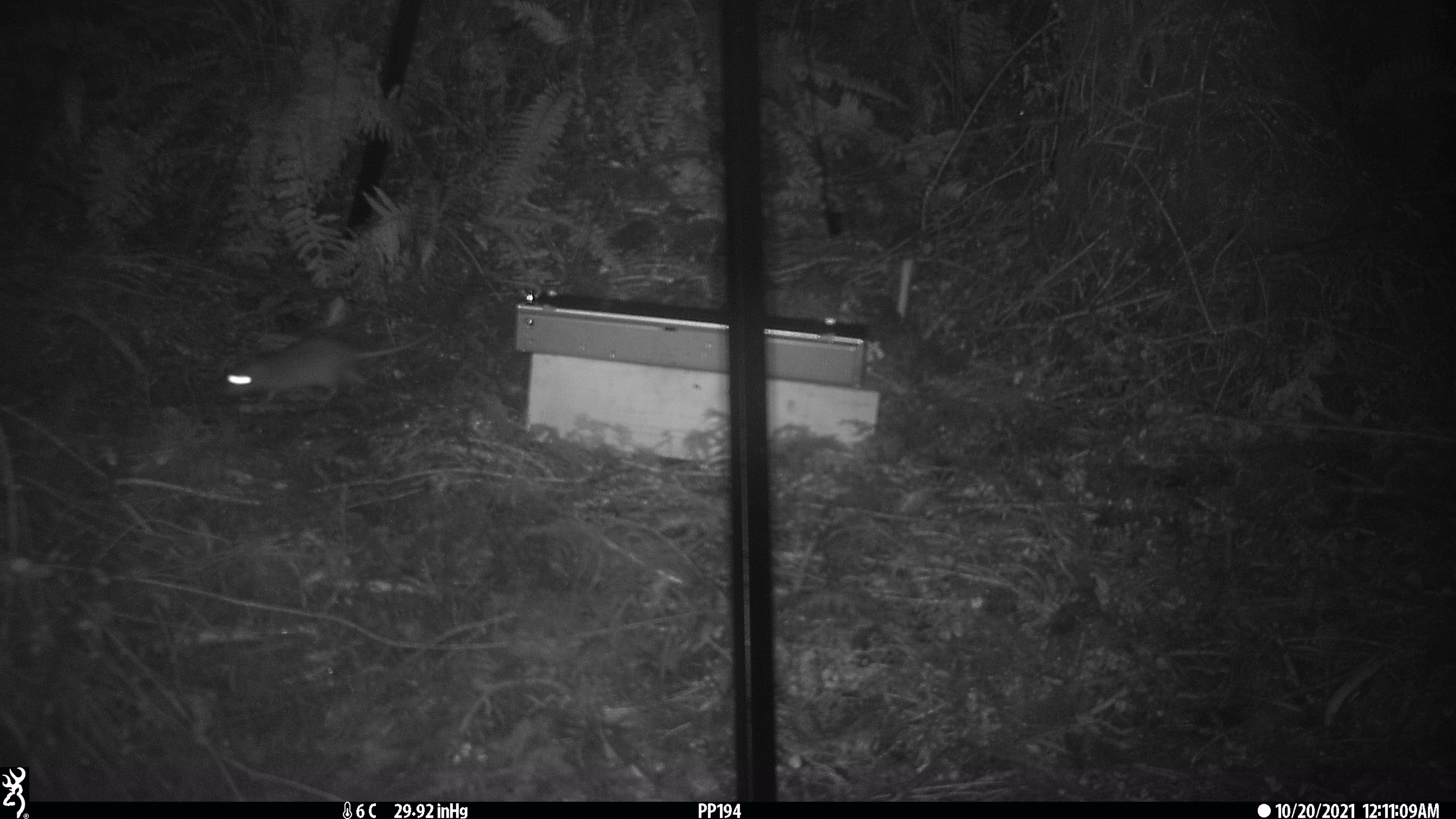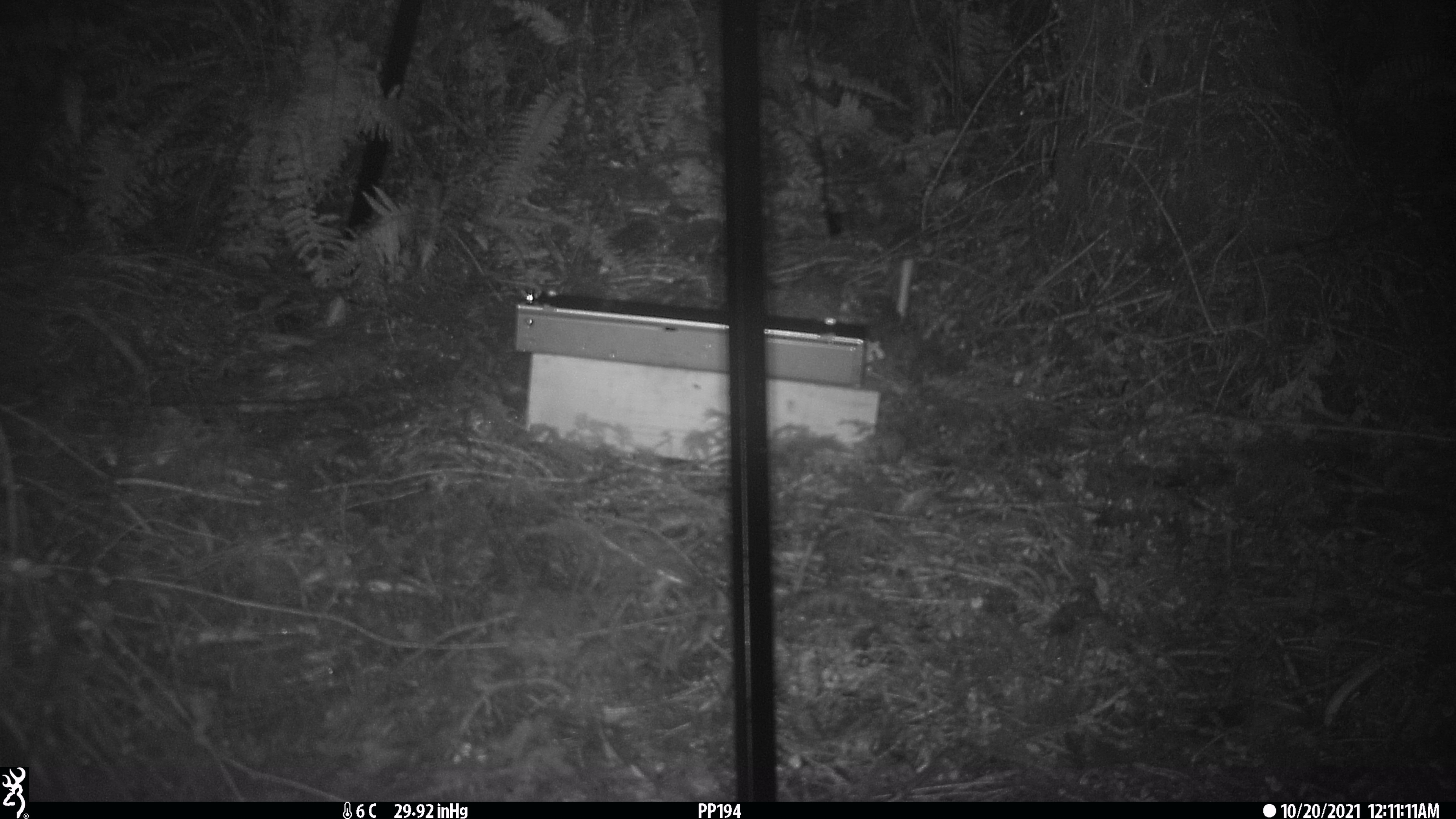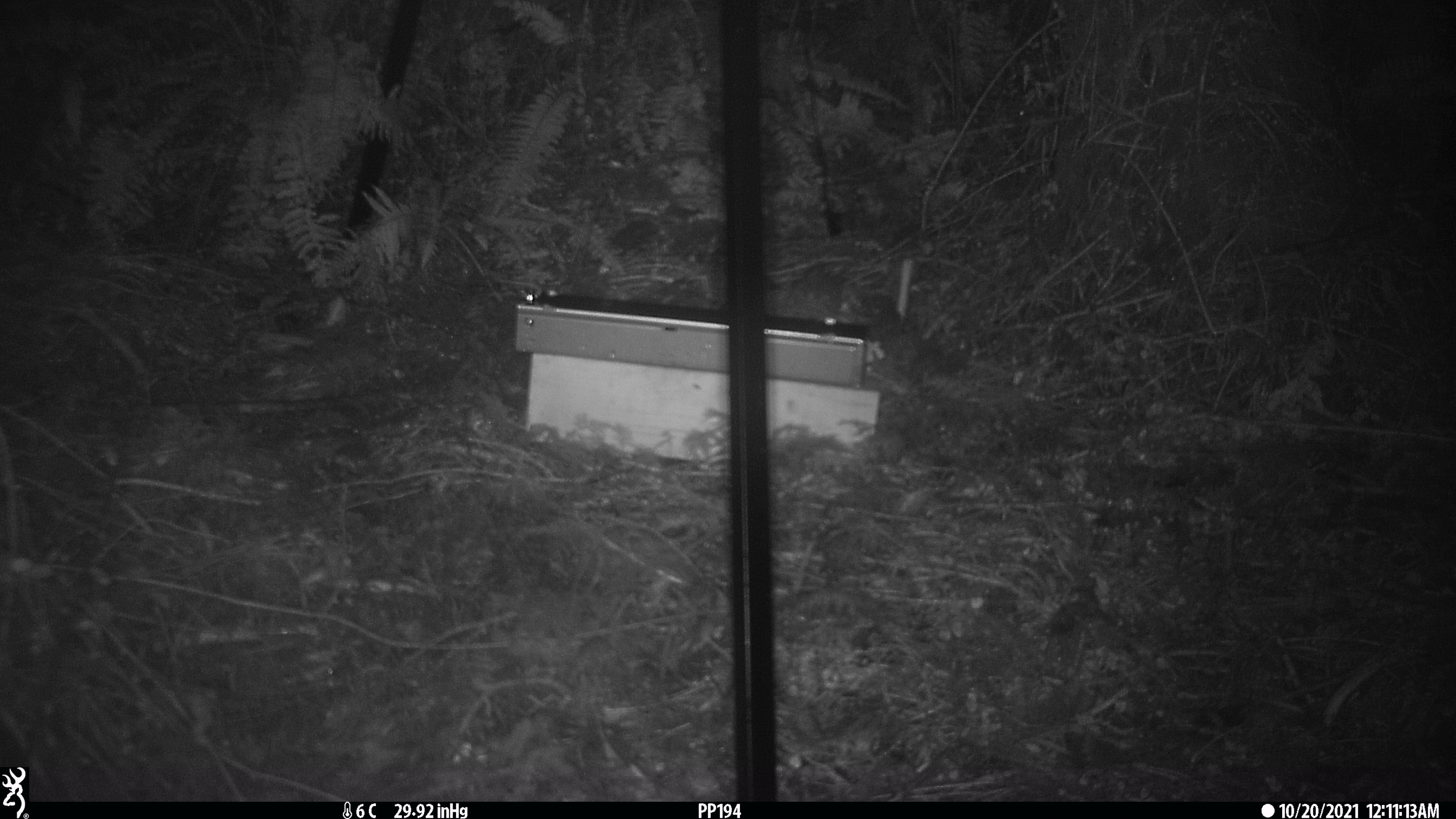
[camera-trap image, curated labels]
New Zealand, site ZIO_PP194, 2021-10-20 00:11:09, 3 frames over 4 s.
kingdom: Animalia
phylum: Chordata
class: Mammalia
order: Rodentia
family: Muridae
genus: Rattus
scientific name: Rattus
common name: rat